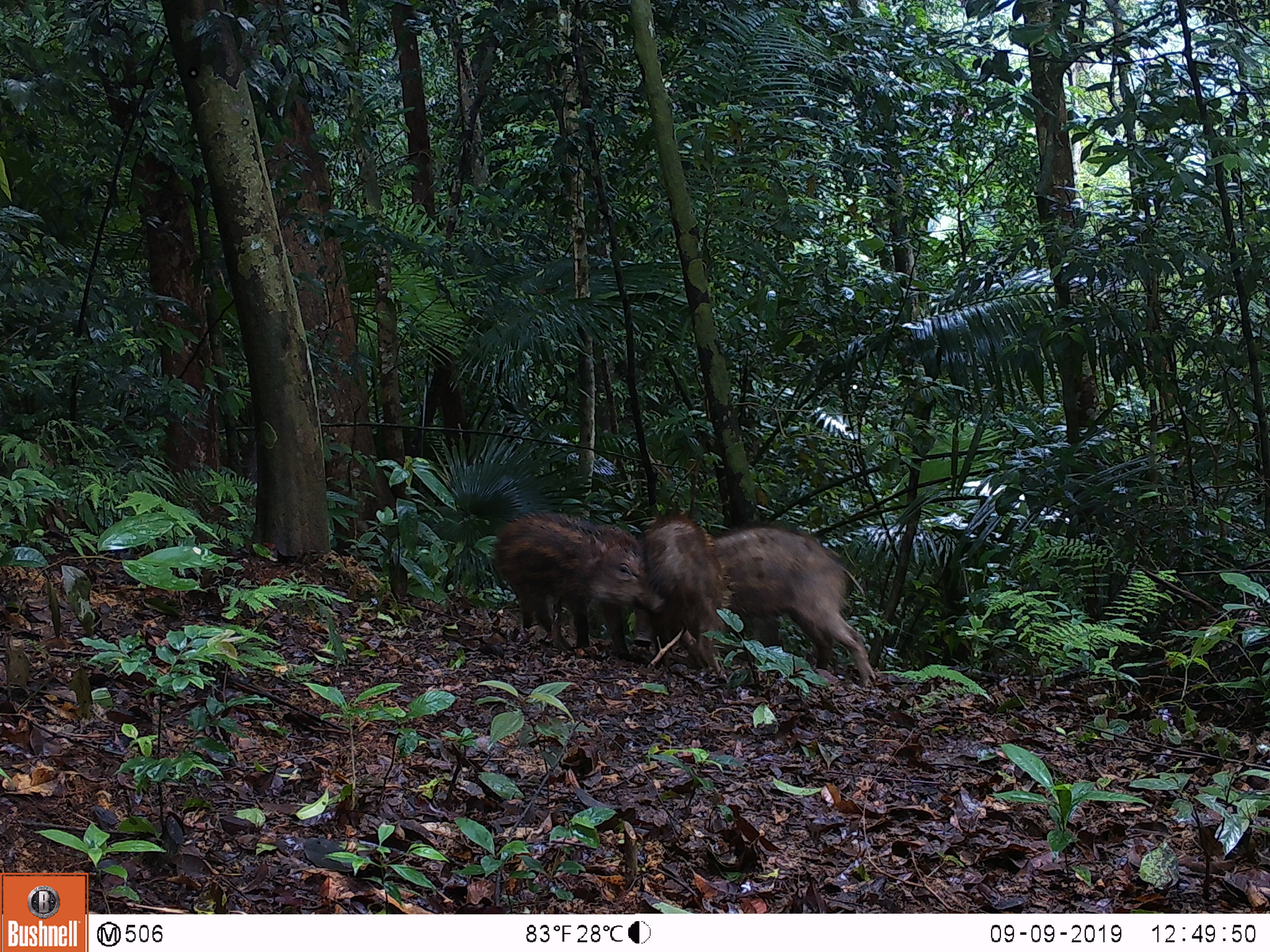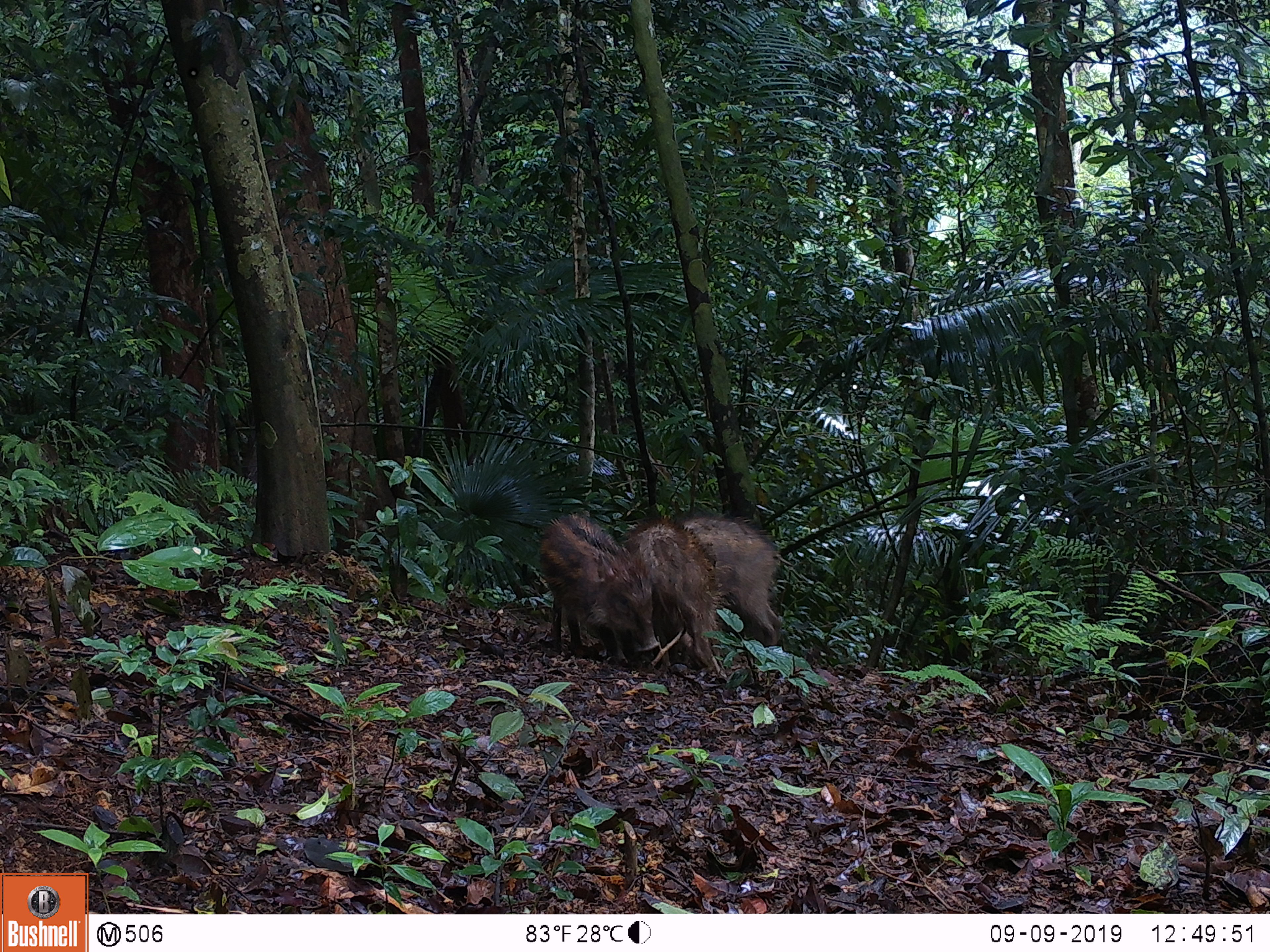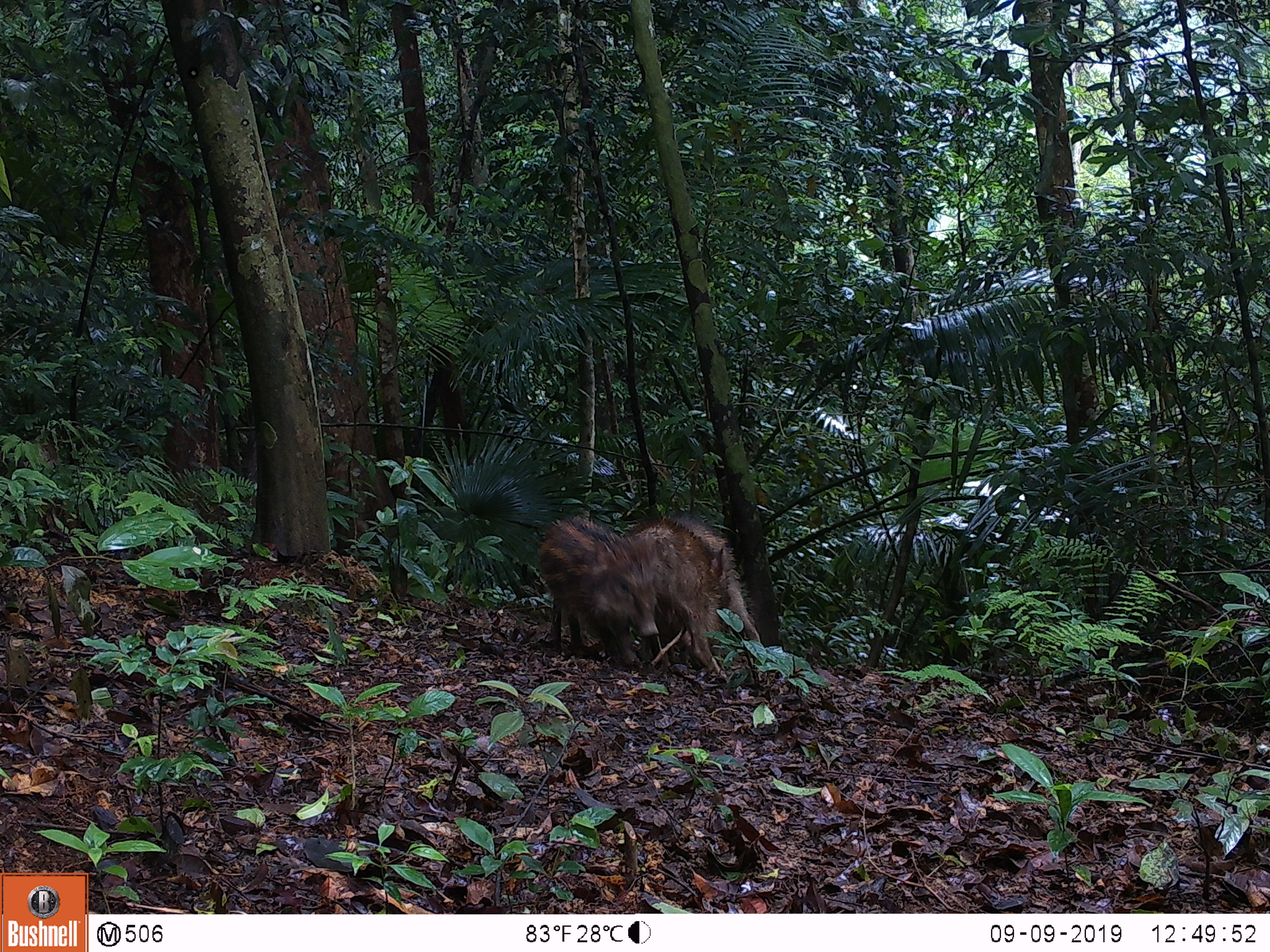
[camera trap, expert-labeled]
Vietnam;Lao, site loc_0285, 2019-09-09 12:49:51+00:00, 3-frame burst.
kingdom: Animalia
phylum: Chordata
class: Mammalia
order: Artiodactyla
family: Suidae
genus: Sus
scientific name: Sus scrofa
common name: eurasian wild pig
Eurasian wild pig (Sus scrofa). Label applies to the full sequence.